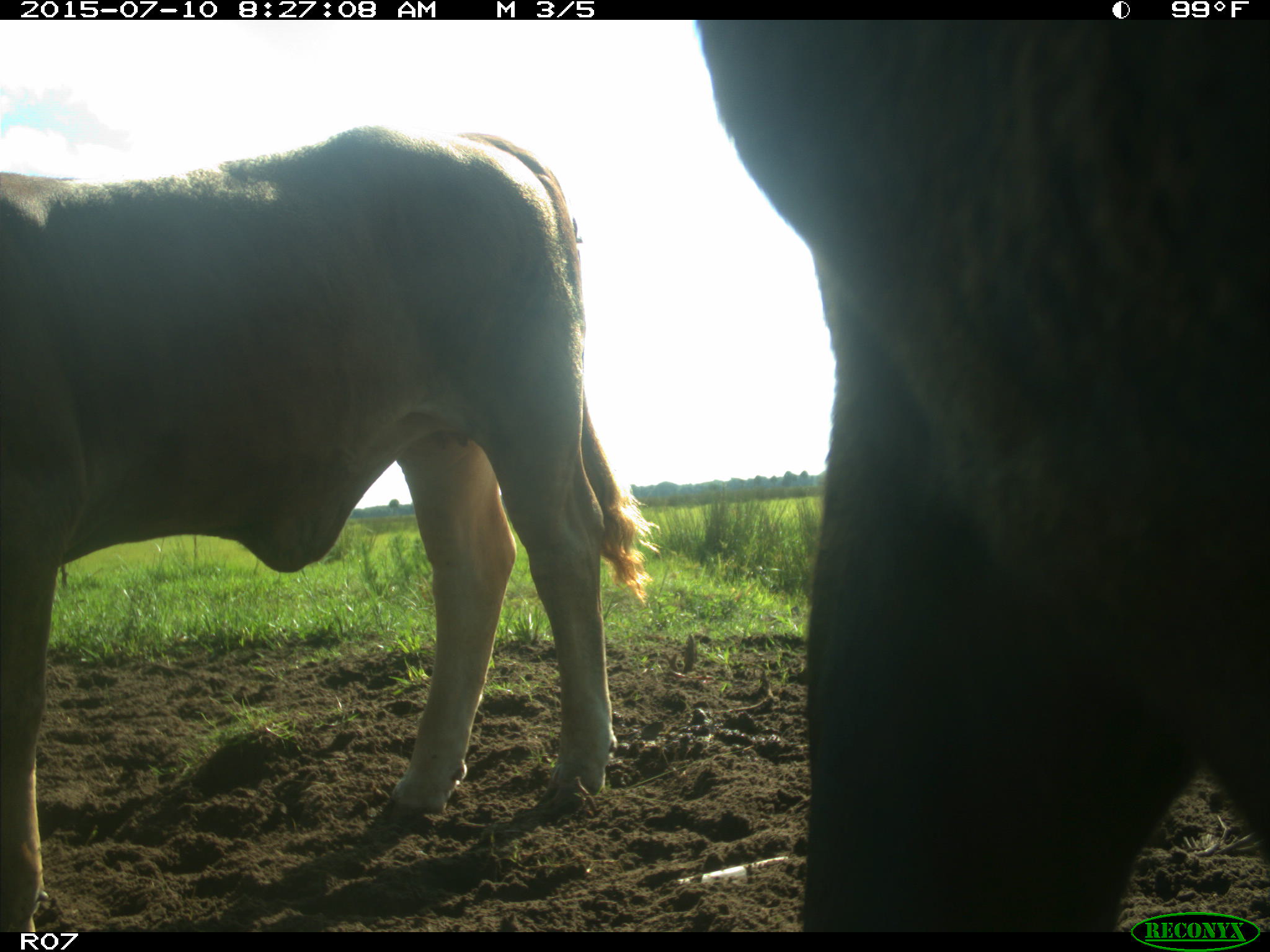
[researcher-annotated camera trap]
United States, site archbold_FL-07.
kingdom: Animalia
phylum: Chordata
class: Mammalia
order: Artiodactyla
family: Bovidae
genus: Bos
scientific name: Bos taurus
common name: domestic cow